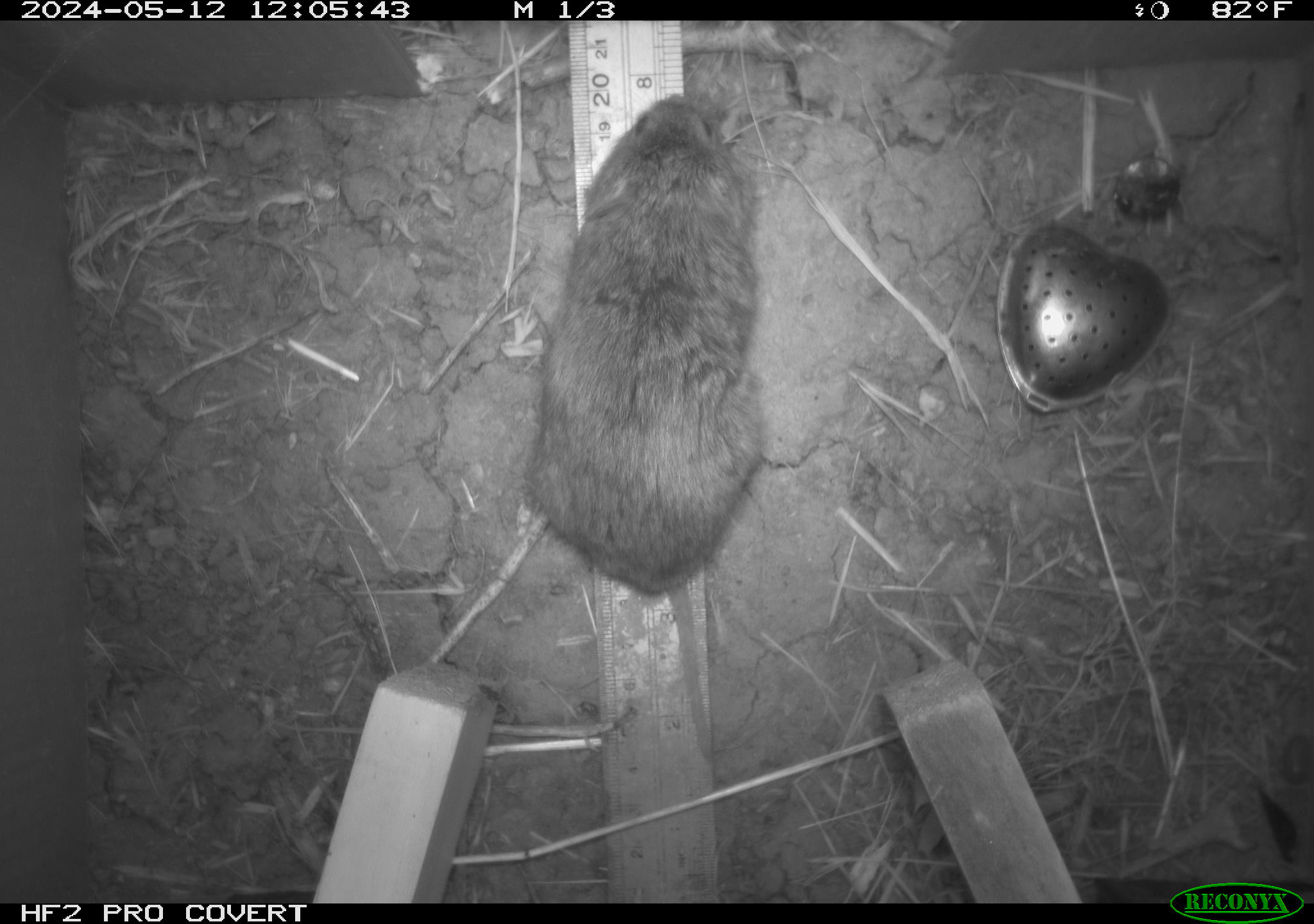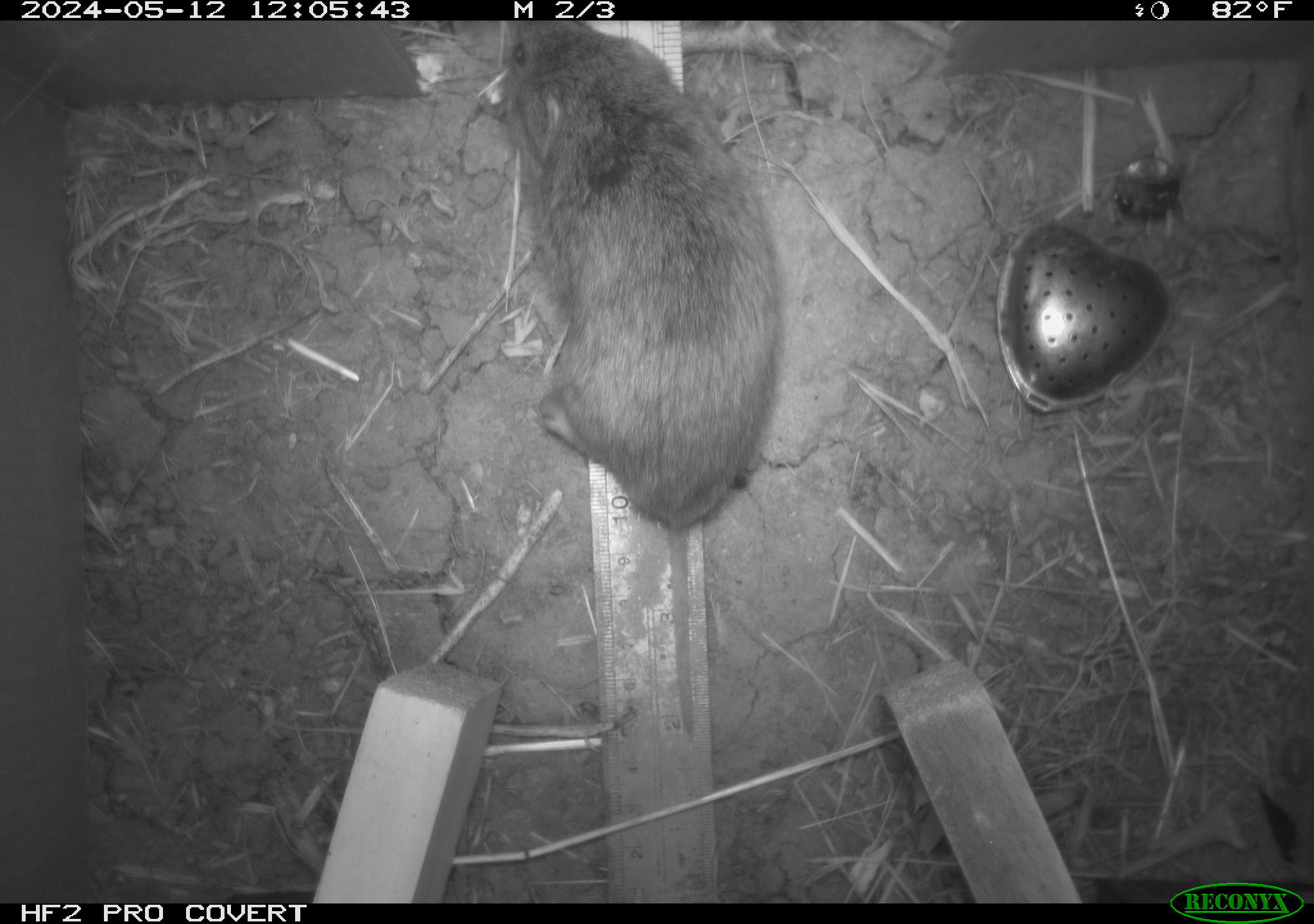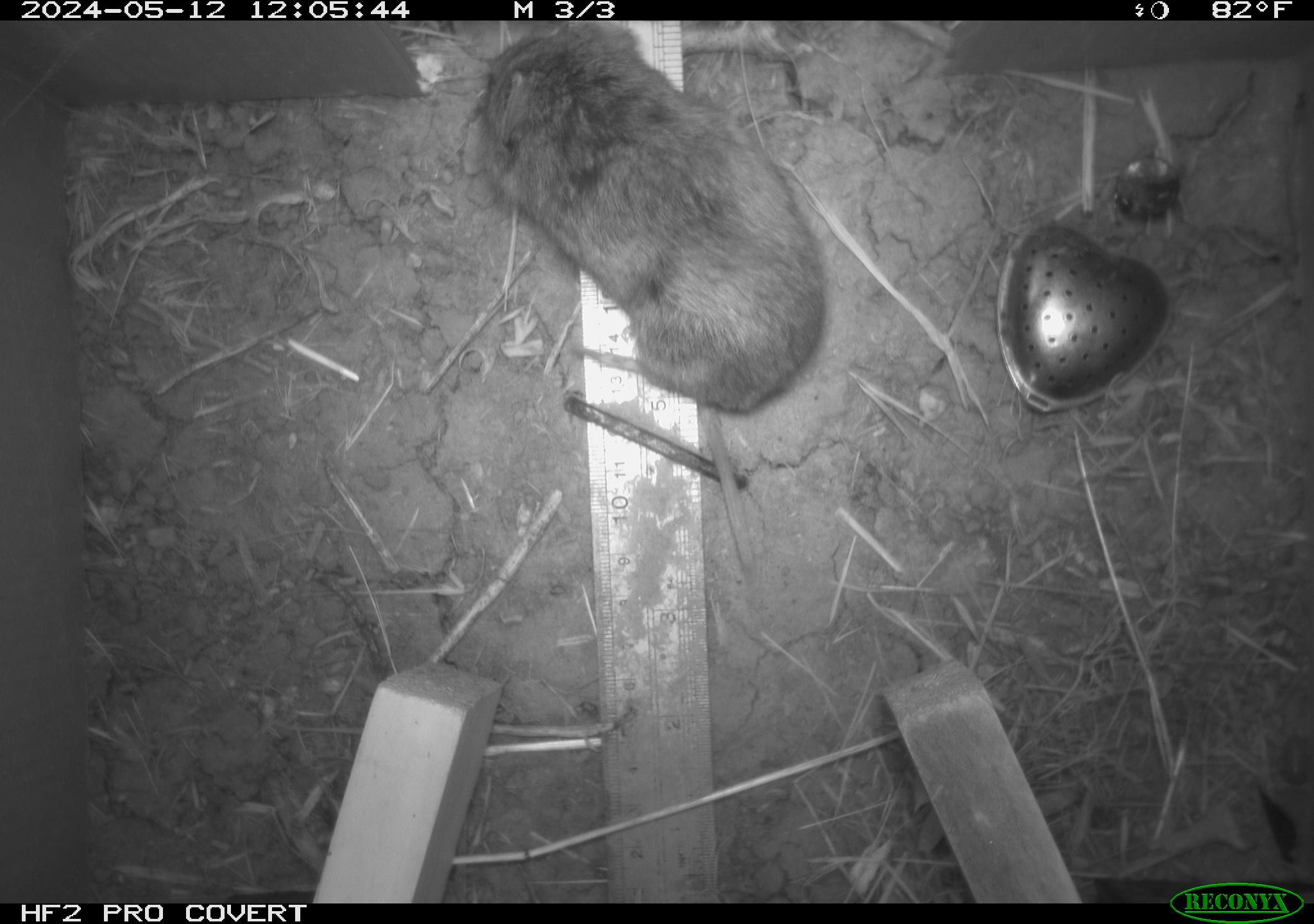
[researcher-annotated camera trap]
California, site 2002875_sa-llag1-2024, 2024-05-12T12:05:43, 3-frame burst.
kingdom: Animalia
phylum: Chordata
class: Mammalia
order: Rodentia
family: Cricetidae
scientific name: Arvicolinae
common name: voles, lemmings, and muskrats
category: arvicolinae subfamily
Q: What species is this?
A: Arvicolinae subfamily (voles, lemmings, and muskrats) (Arvicolinae).